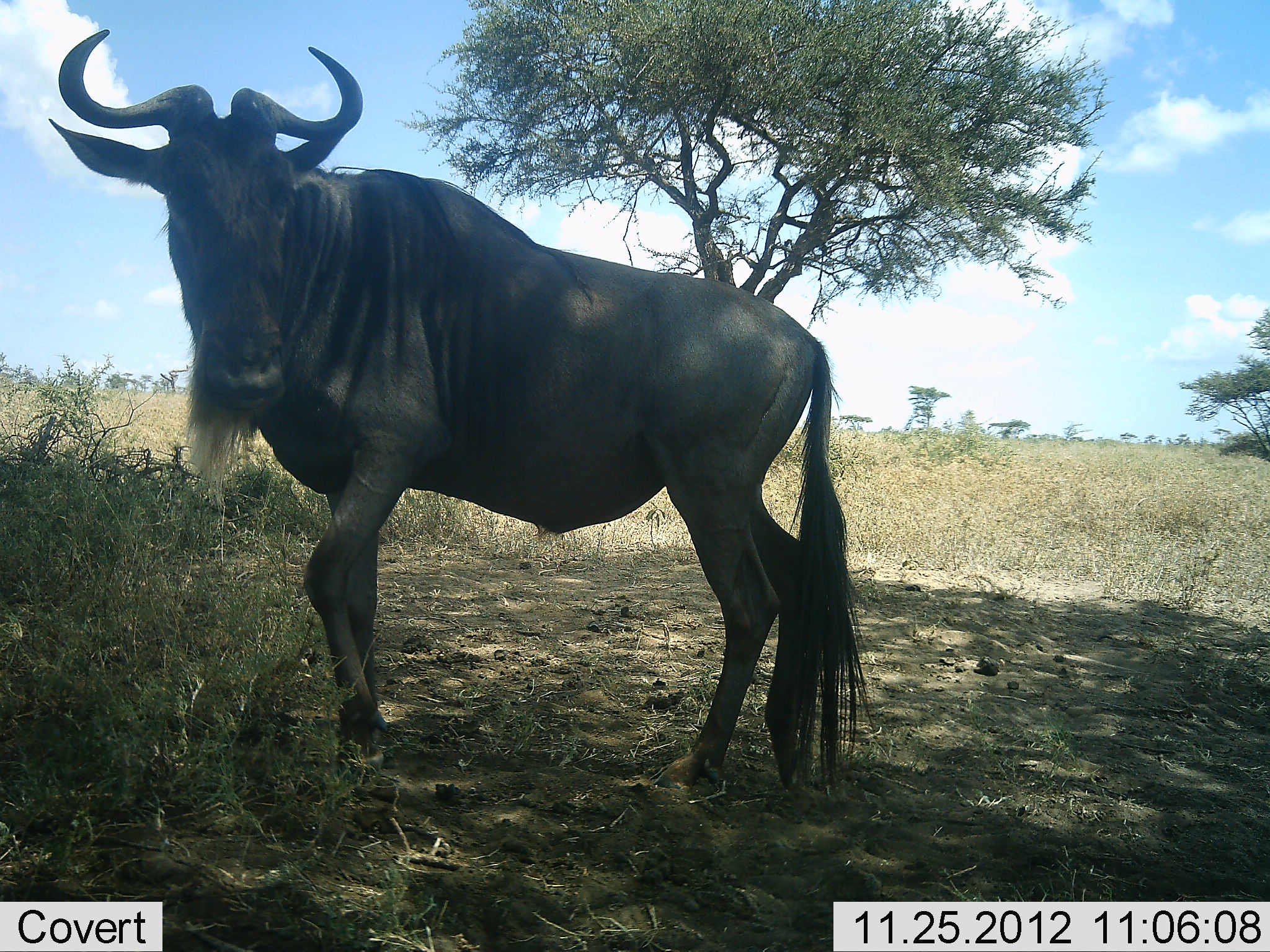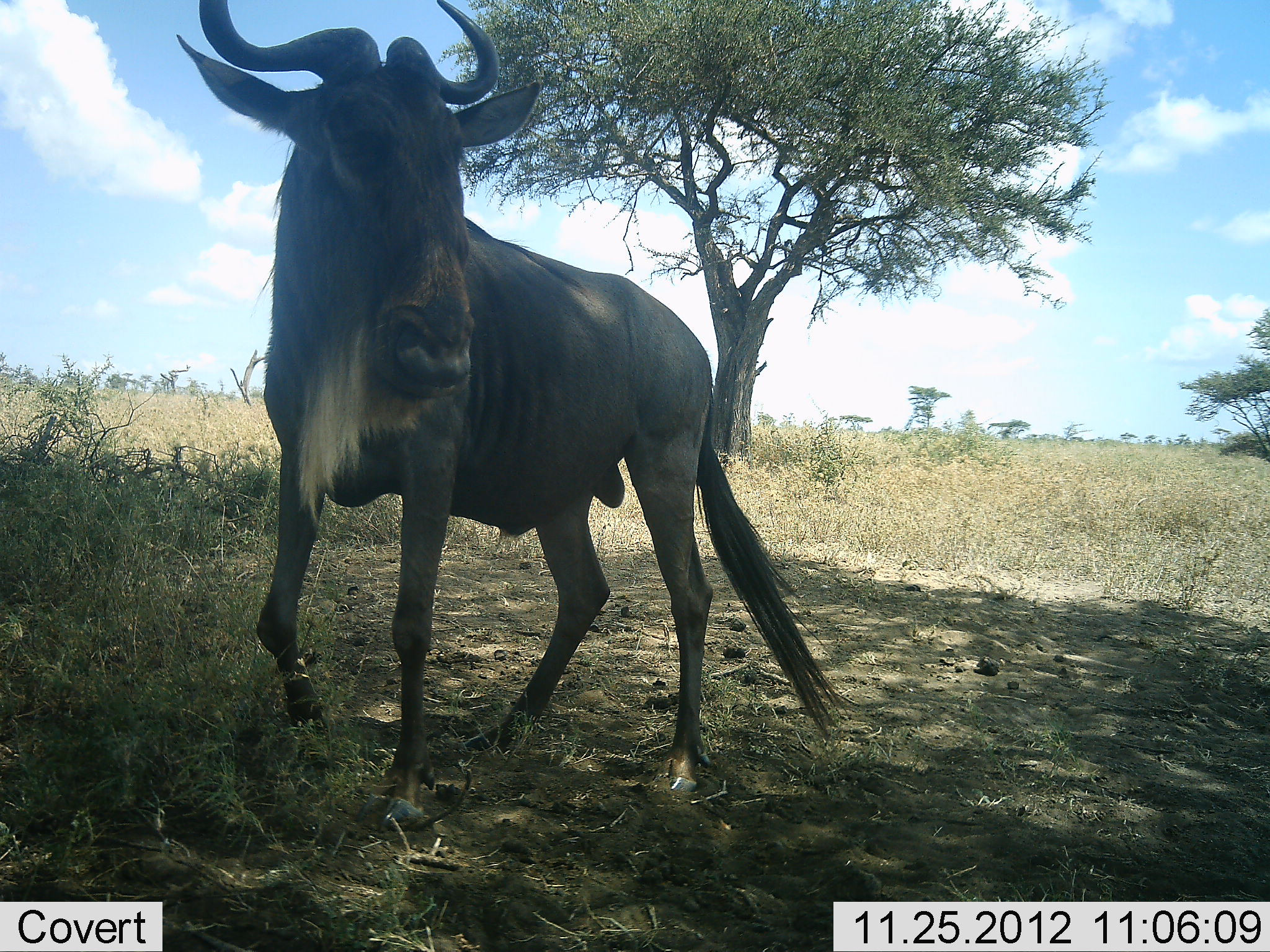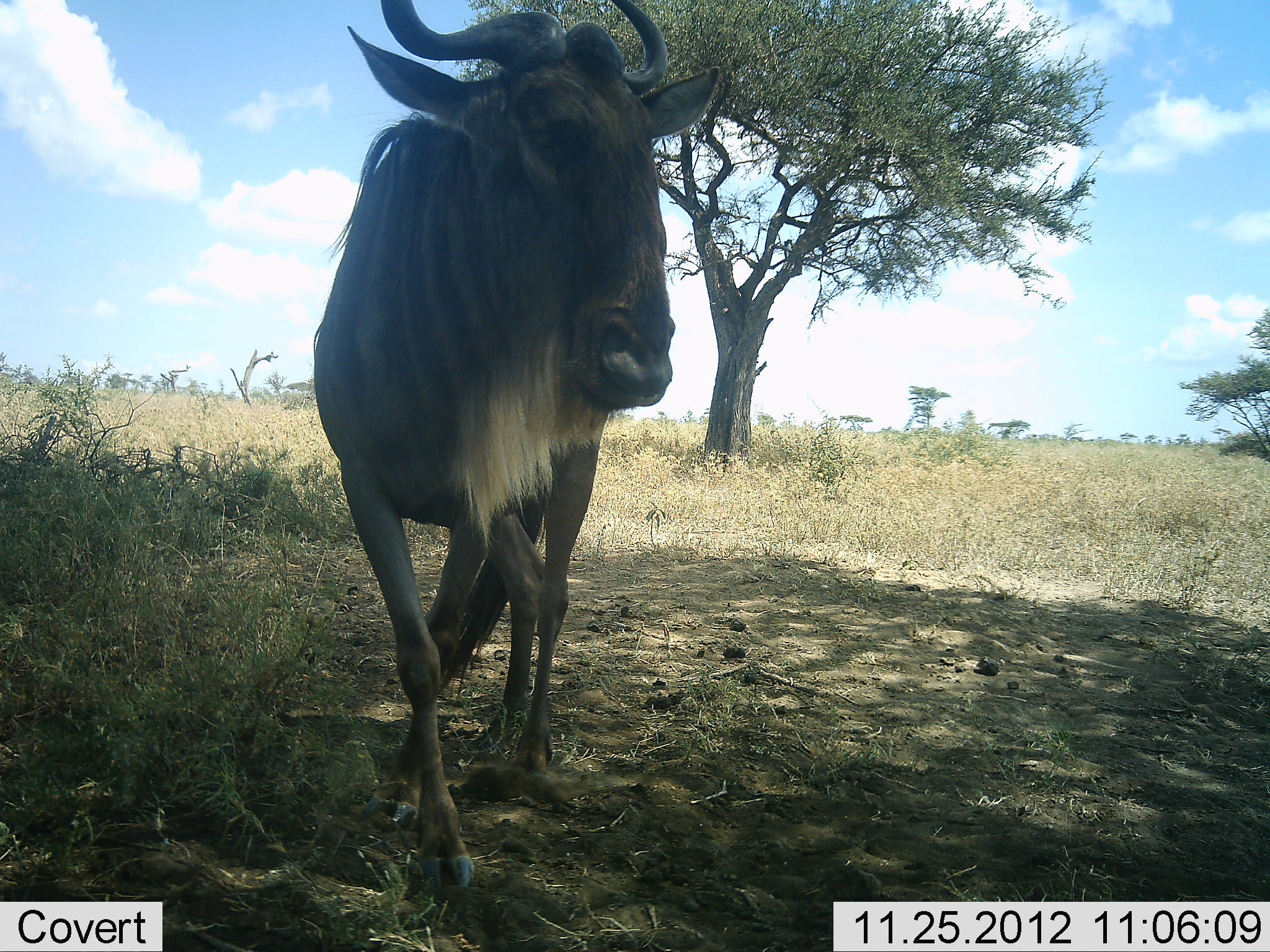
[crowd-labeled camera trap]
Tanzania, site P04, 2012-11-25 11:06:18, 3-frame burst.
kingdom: Animalia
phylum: Chordata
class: Mammalia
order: Artiodactyla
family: Bovidae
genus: Connochaetes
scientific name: Connochaetes taurinus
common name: blue wildebeest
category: wildebeest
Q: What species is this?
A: Wildebeest (blue wildebeest) (Connochaetes taurinus).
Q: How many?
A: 1.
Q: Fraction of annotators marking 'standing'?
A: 20%.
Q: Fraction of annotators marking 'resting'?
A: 0%.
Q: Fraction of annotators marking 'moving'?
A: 80%.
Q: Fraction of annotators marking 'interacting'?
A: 0%.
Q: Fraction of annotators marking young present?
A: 0%.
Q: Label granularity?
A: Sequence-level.